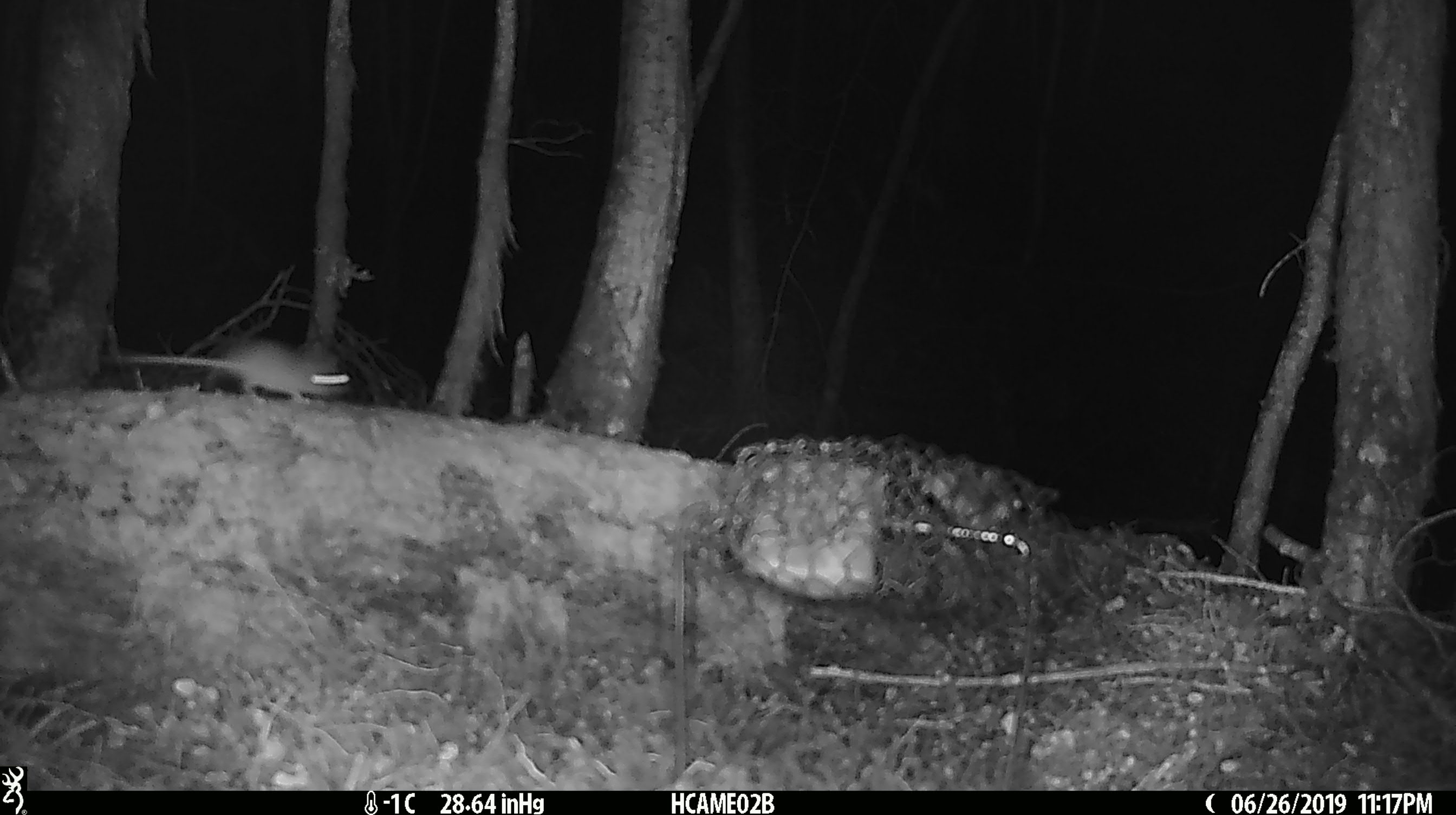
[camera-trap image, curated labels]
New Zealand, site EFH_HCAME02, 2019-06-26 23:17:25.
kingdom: Animalia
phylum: Chordata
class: Mammalia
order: Rodentia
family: Muridae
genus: Mus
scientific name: Mus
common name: mouse